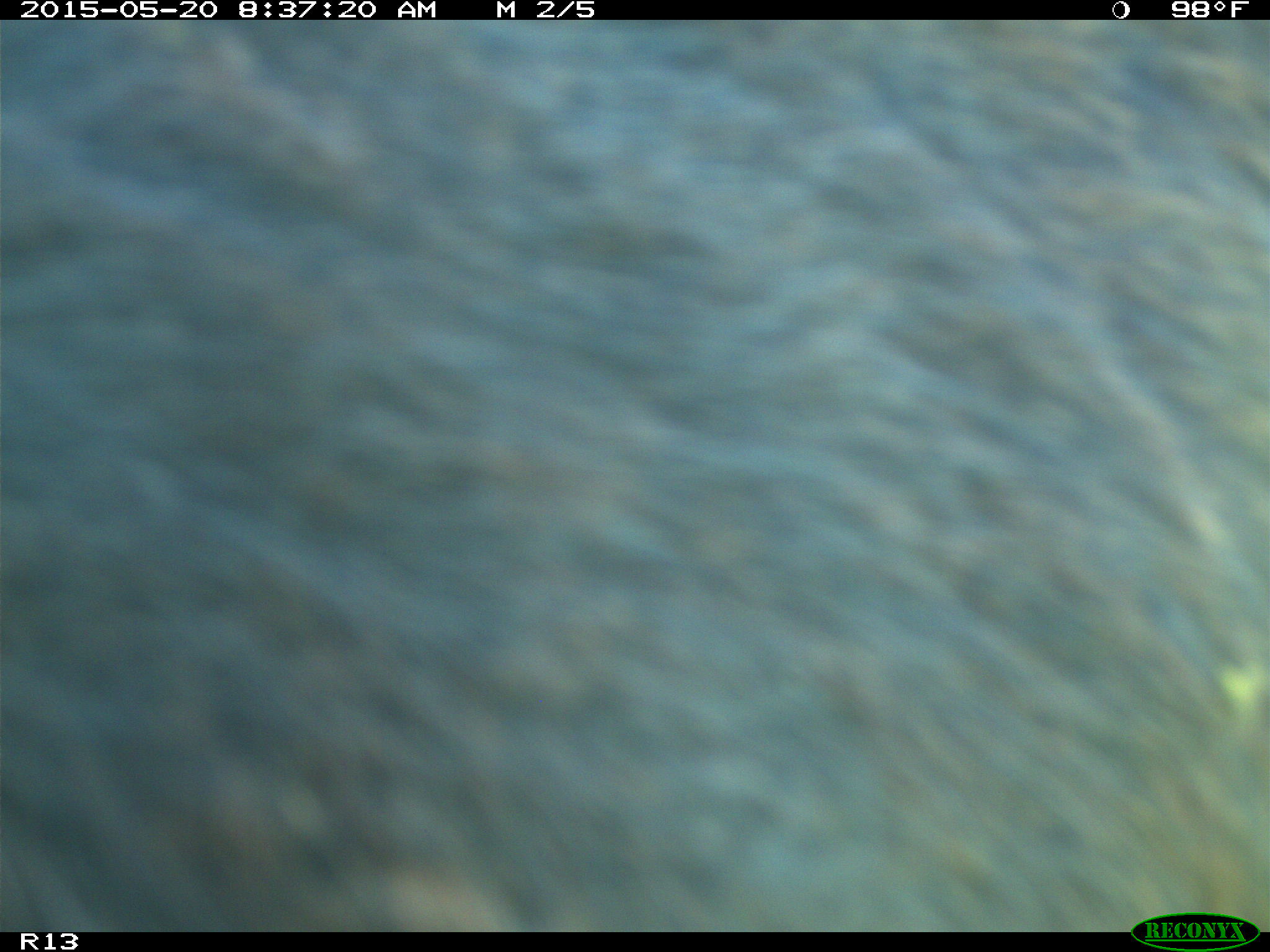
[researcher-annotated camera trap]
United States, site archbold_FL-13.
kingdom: Animalia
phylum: Chordata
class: Mammalia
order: Artiodactyla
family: Bovidae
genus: Bos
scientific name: Bos taurus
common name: domestic cow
Bos taurus (domestic cow).